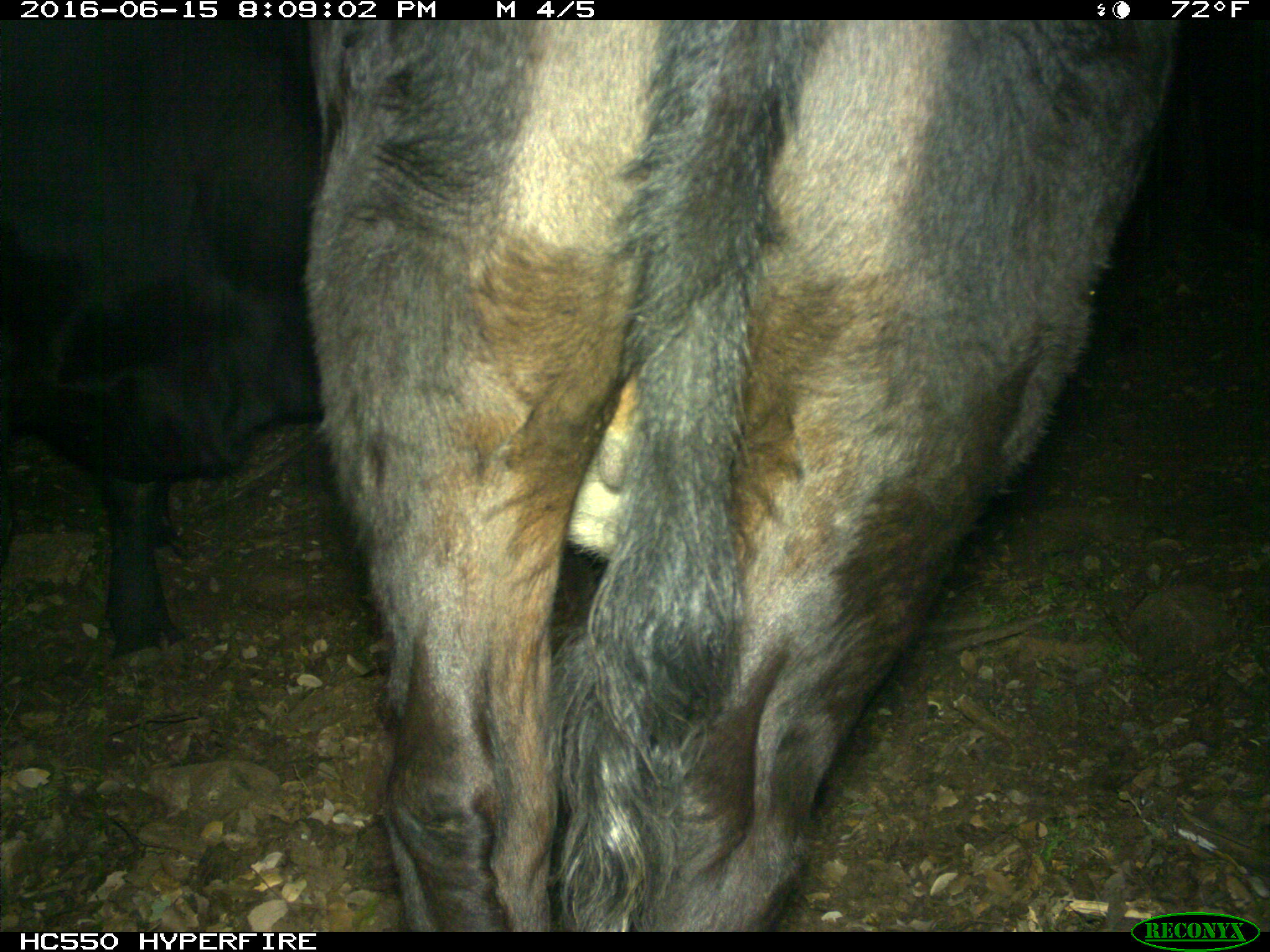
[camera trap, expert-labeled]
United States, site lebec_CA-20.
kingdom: Animalia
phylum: Chordata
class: Mammalia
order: Artiodactyla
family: Bovidae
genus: Bos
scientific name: Bos taurus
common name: domestic cow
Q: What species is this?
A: Bos taurus (domestic cow).